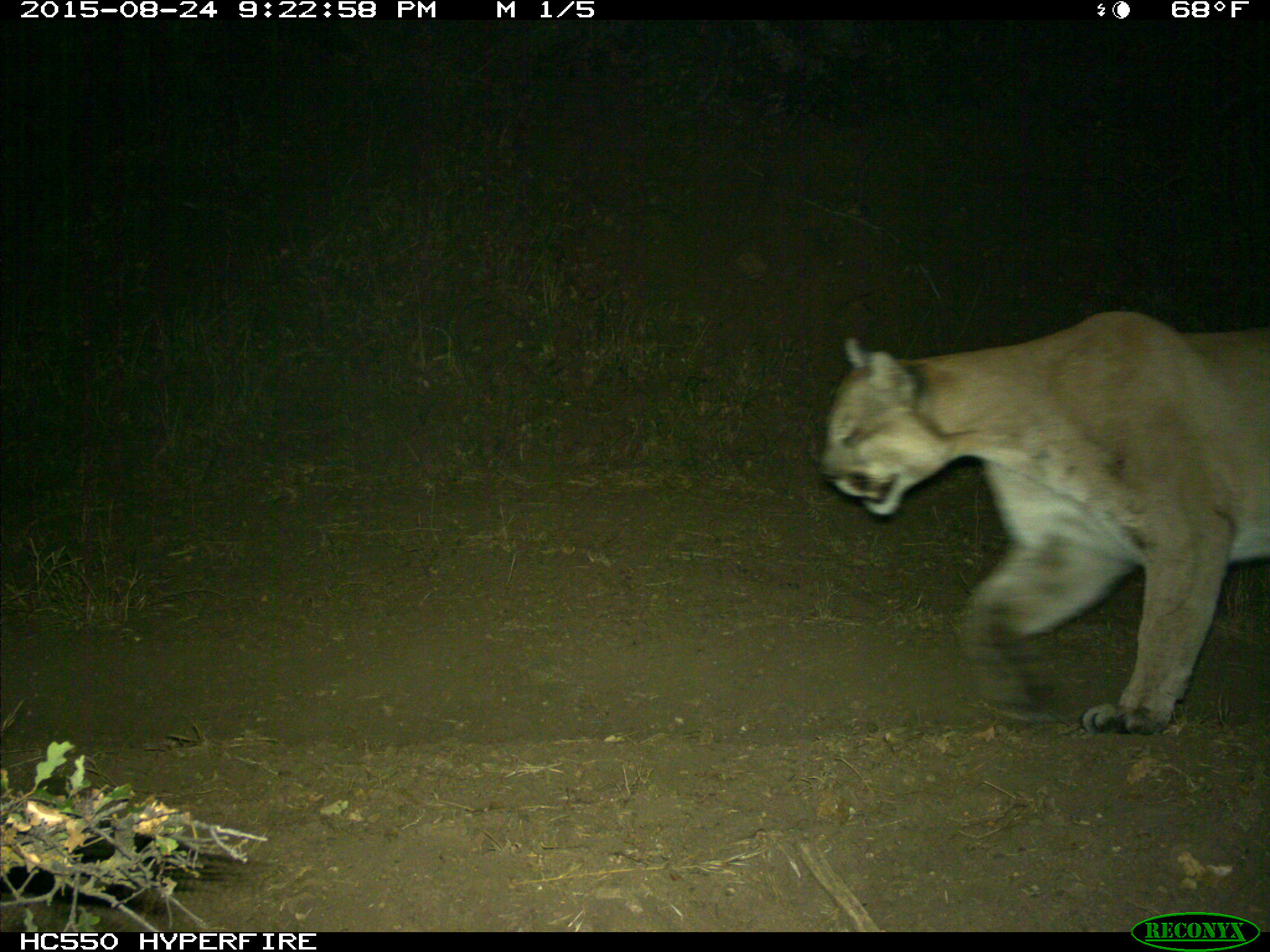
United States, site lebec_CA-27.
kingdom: Animalia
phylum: Chordata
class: Mammalia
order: Carnivora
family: Felidae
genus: Puma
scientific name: Puma concolor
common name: mountain lion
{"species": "Puma concolor (mountain lion)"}